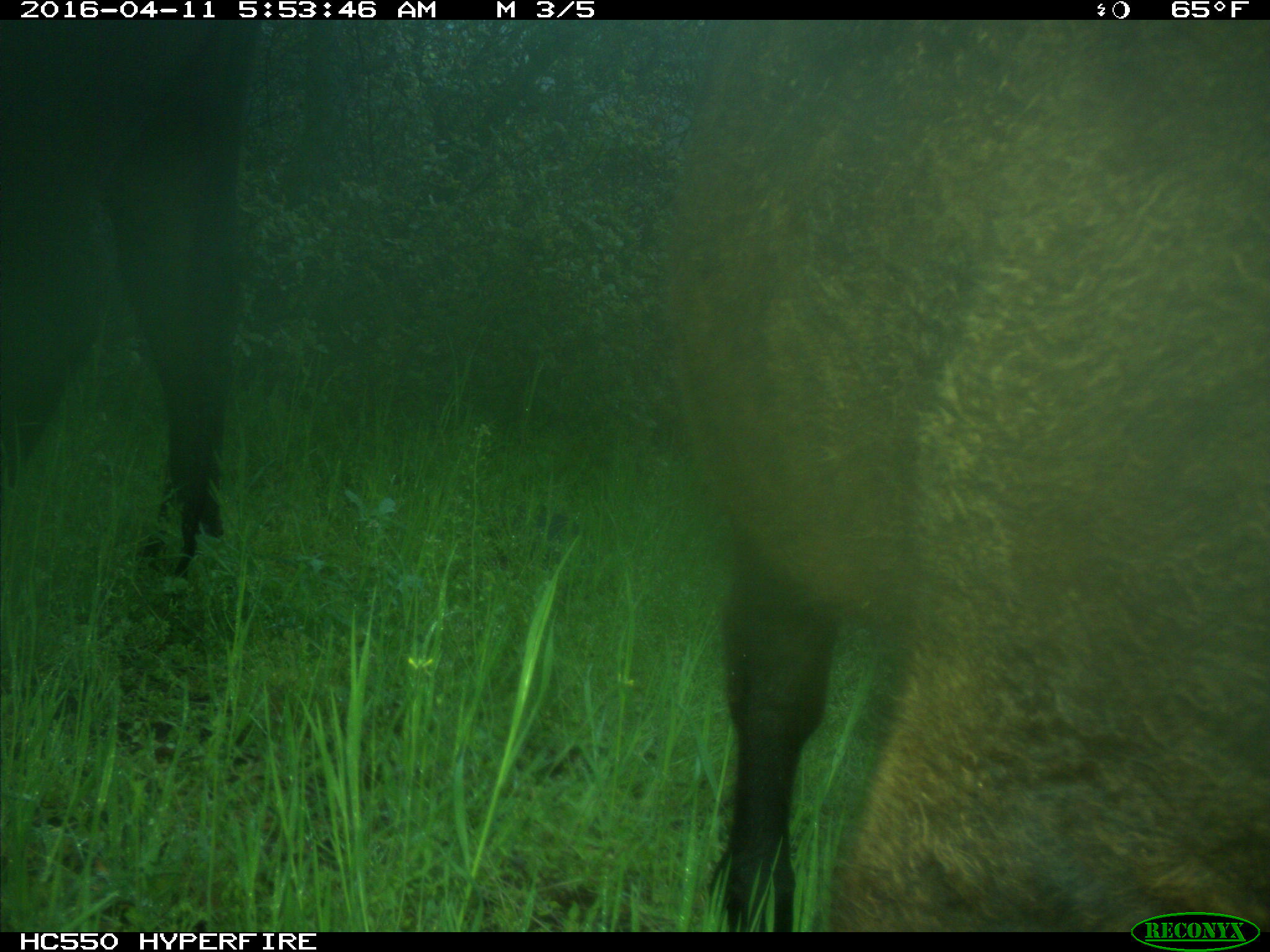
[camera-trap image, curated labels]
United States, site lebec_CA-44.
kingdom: Animalia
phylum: Chordata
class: Mammalia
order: Artiodactyla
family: Bovidae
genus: Bos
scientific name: Bos taurus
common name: domestic cow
Bos taurus (domestic cow).